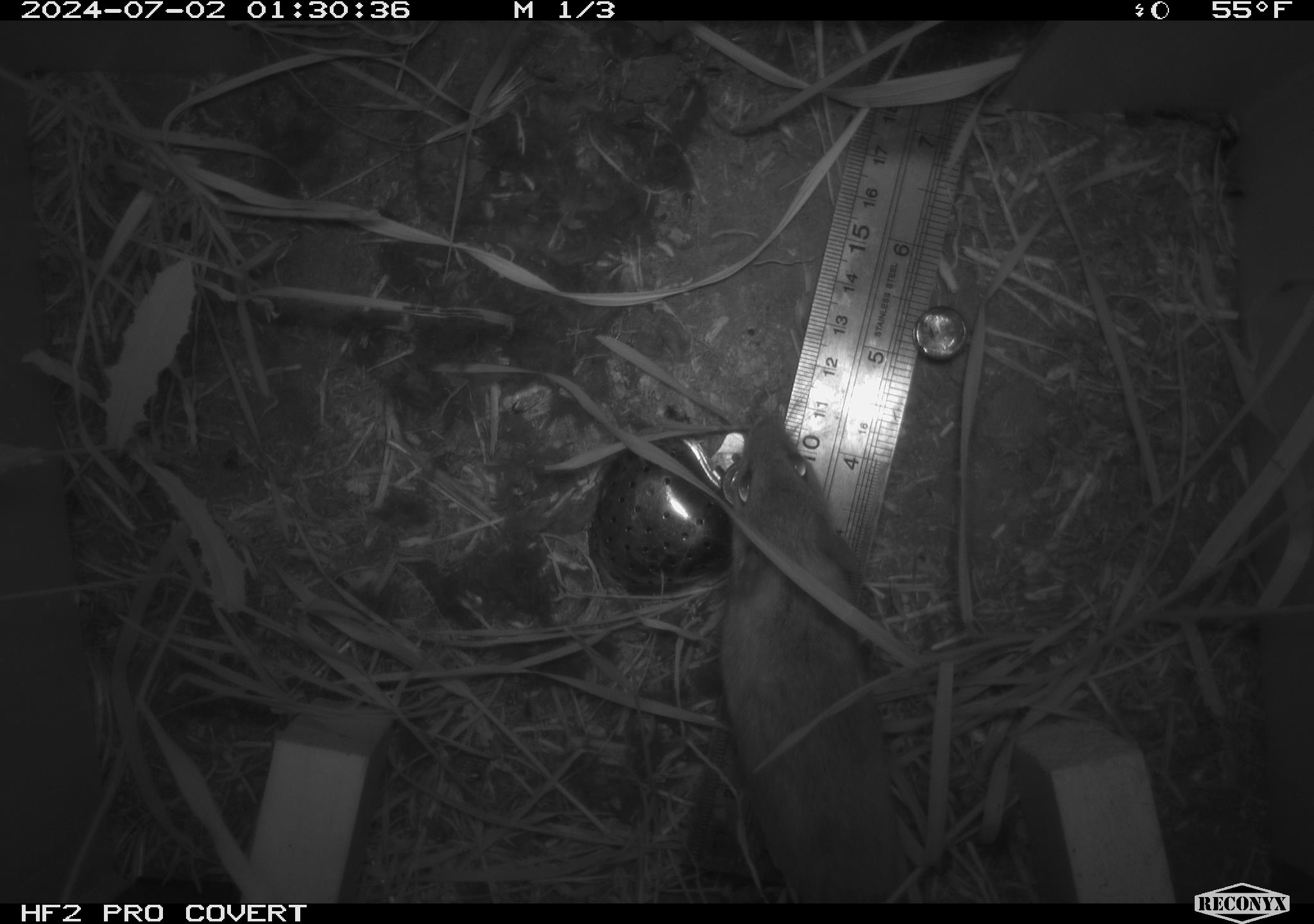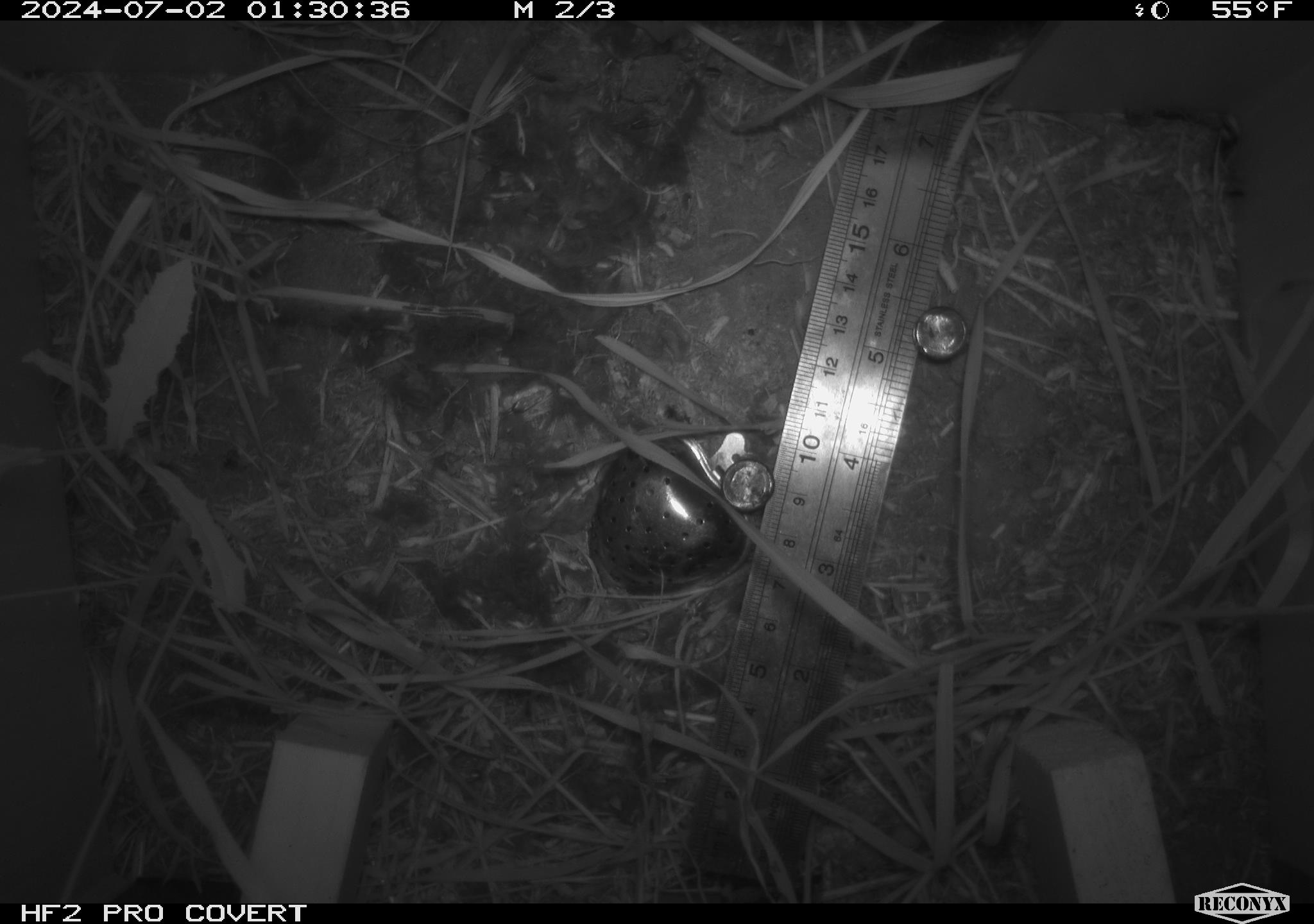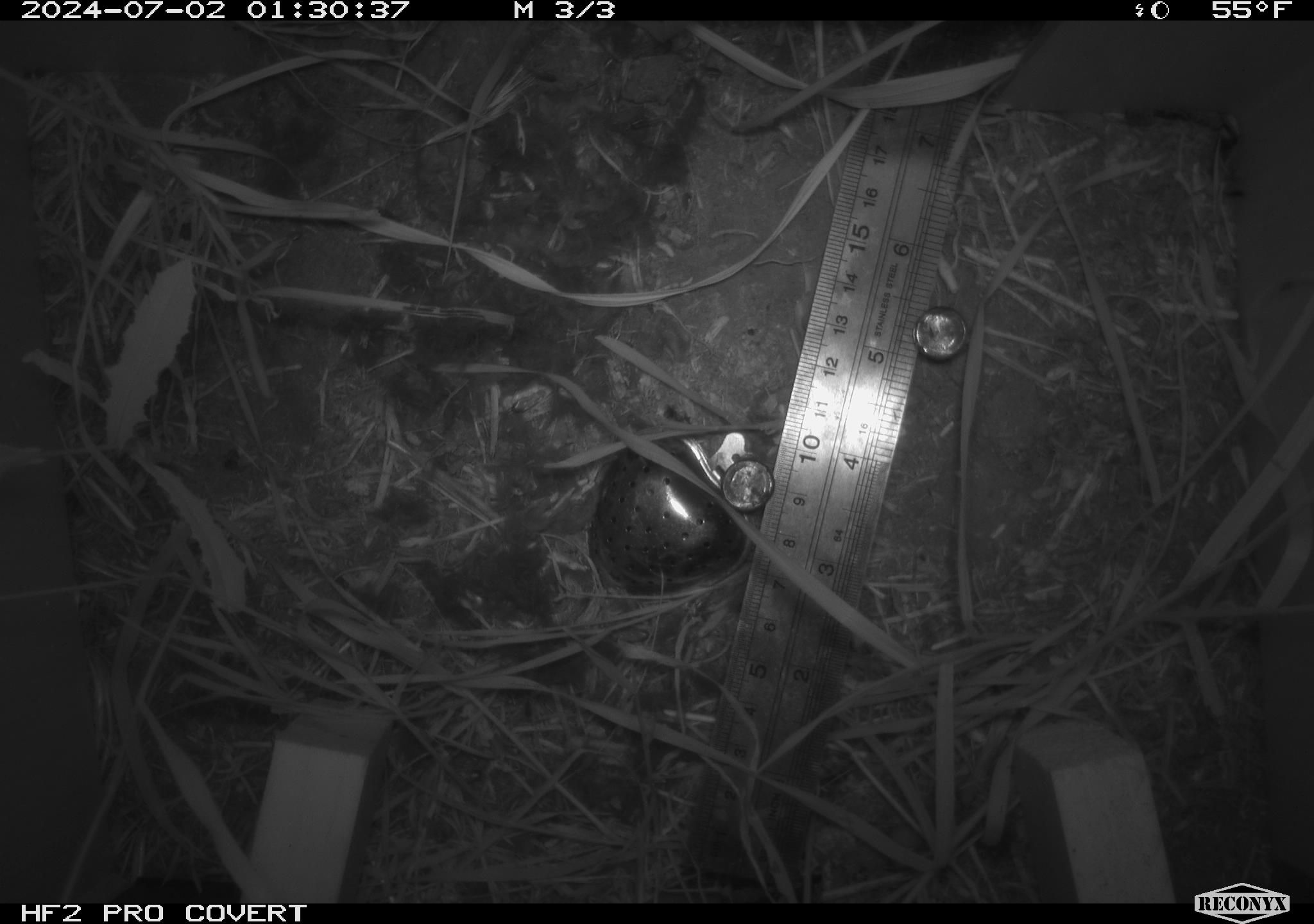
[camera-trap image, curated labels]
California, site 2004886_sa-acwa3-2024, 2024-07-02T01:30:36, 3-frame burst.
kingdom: Animalia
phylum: Chordata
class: Mammalia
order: Rodentia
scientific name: Rodentia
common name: mouse species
Mouse species (Rodentia).